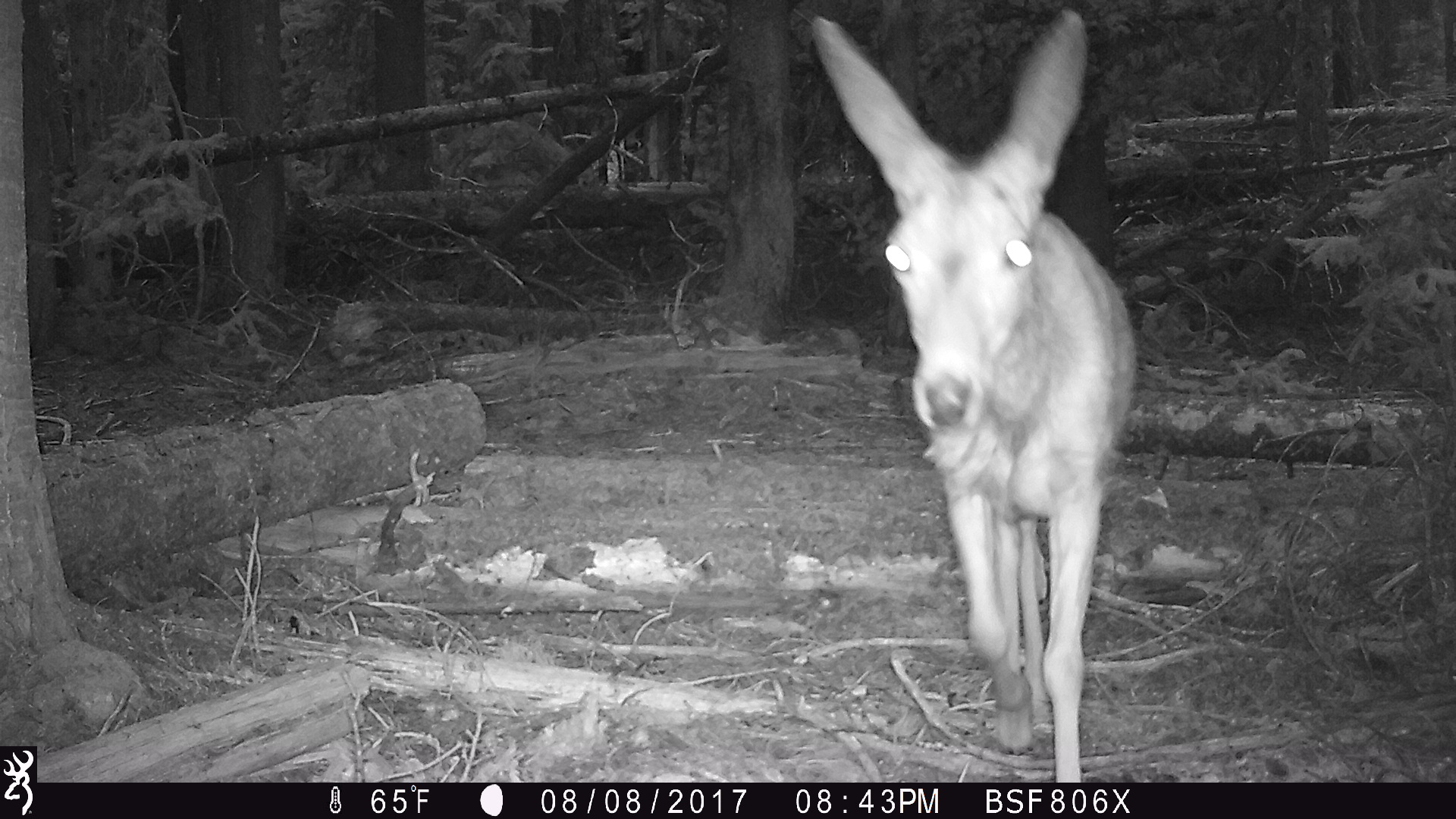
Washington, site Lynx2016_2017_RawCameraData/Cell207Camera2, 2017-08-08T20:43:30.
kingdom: Animalia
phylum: Chordata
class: Mammalia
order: Artiodactyla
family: Cervidae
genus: Odocoileus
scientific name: Odocoileus hemionus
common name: mule deer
Odocoileus hemionus (mule deer). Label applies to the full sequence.